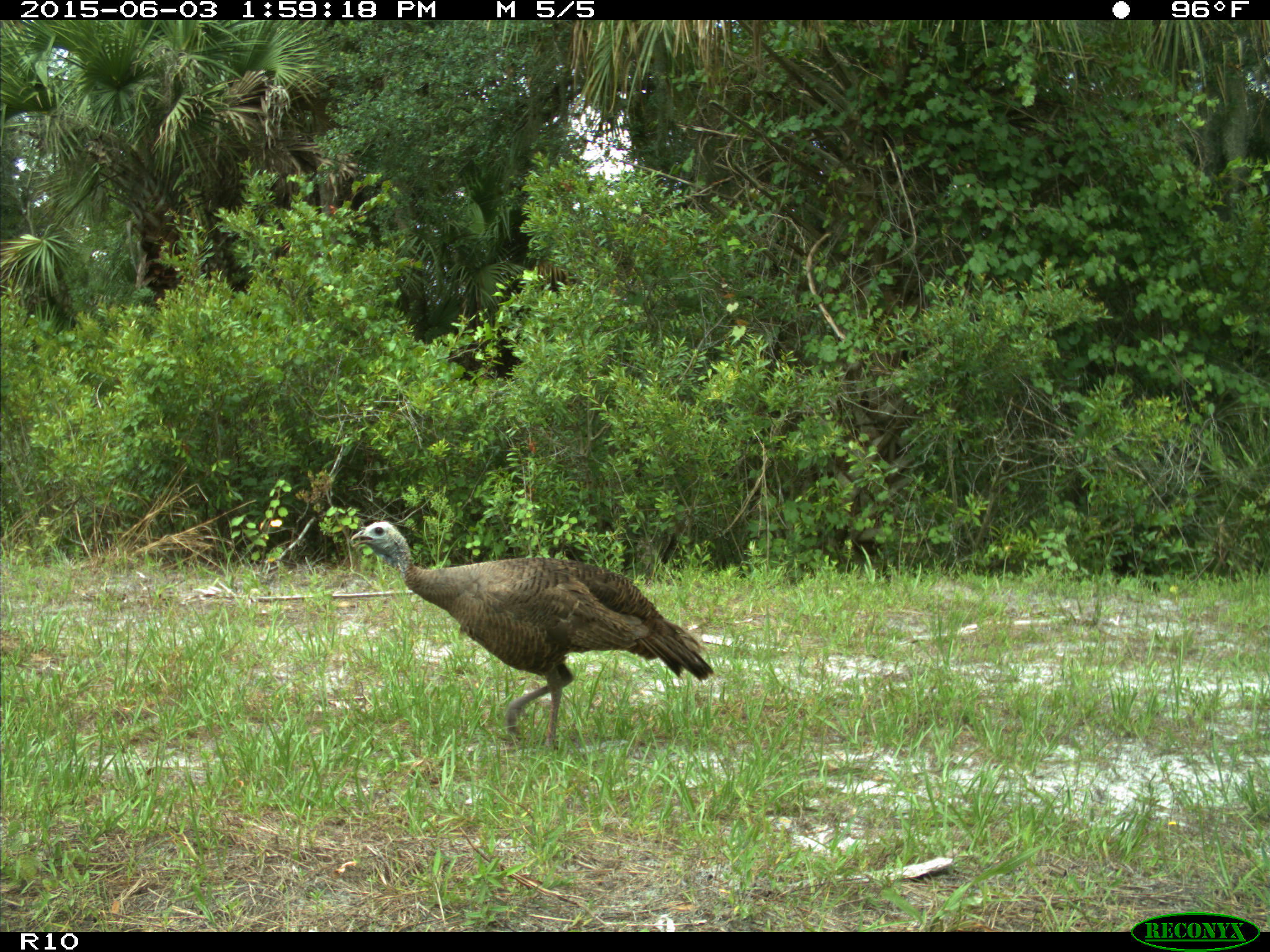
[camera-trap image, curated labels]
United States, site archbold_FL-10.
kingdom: Animalia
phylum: Chordata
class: Aves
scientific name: Aves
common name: birds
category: unidentified bird